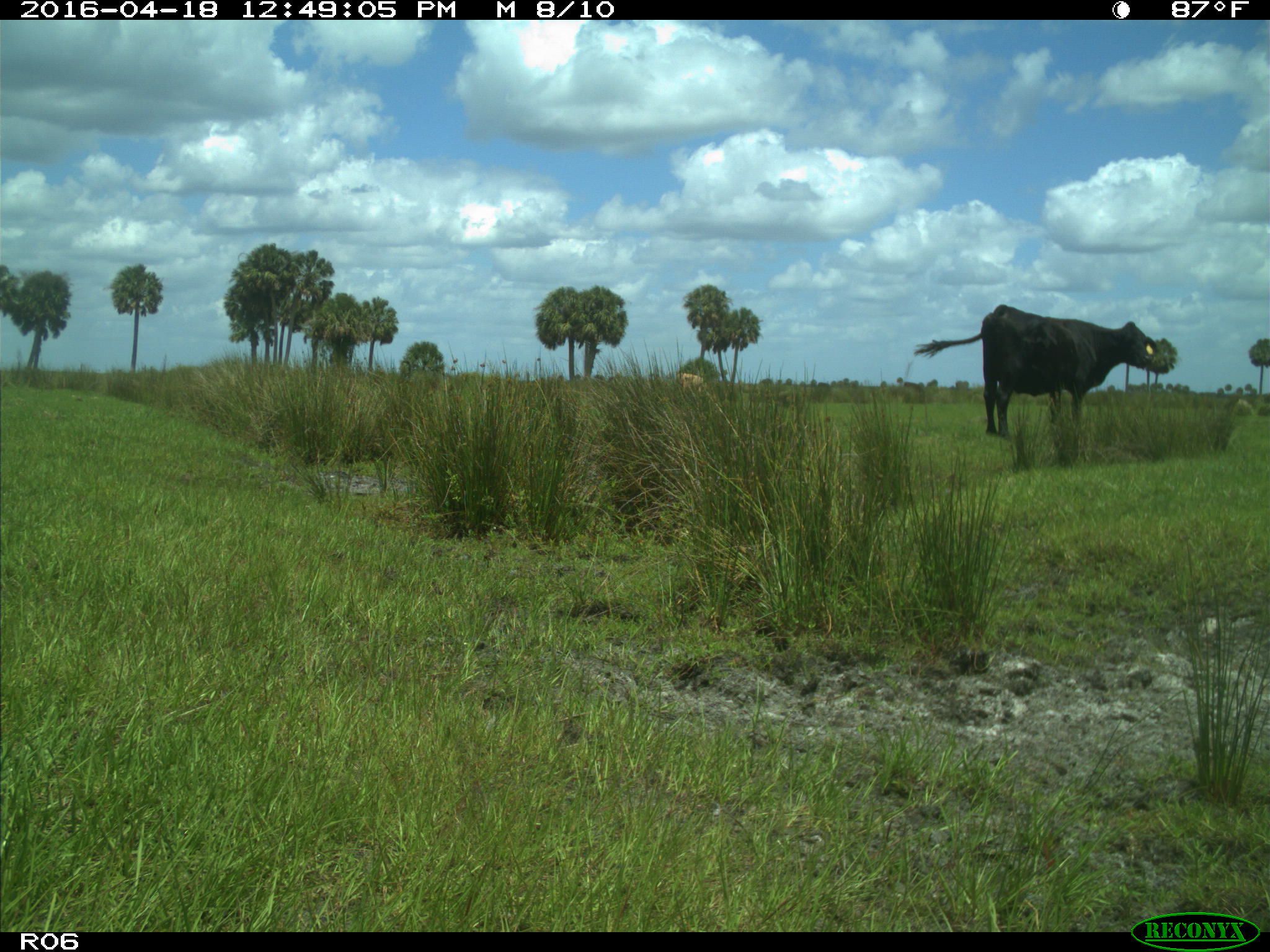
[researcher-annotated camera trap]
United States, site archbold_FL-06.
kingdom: Animalia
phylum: Chordata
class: Mammalia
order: Artiodactyla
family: Bovidae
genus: Bos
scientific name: Bos taurus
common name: domestic cow